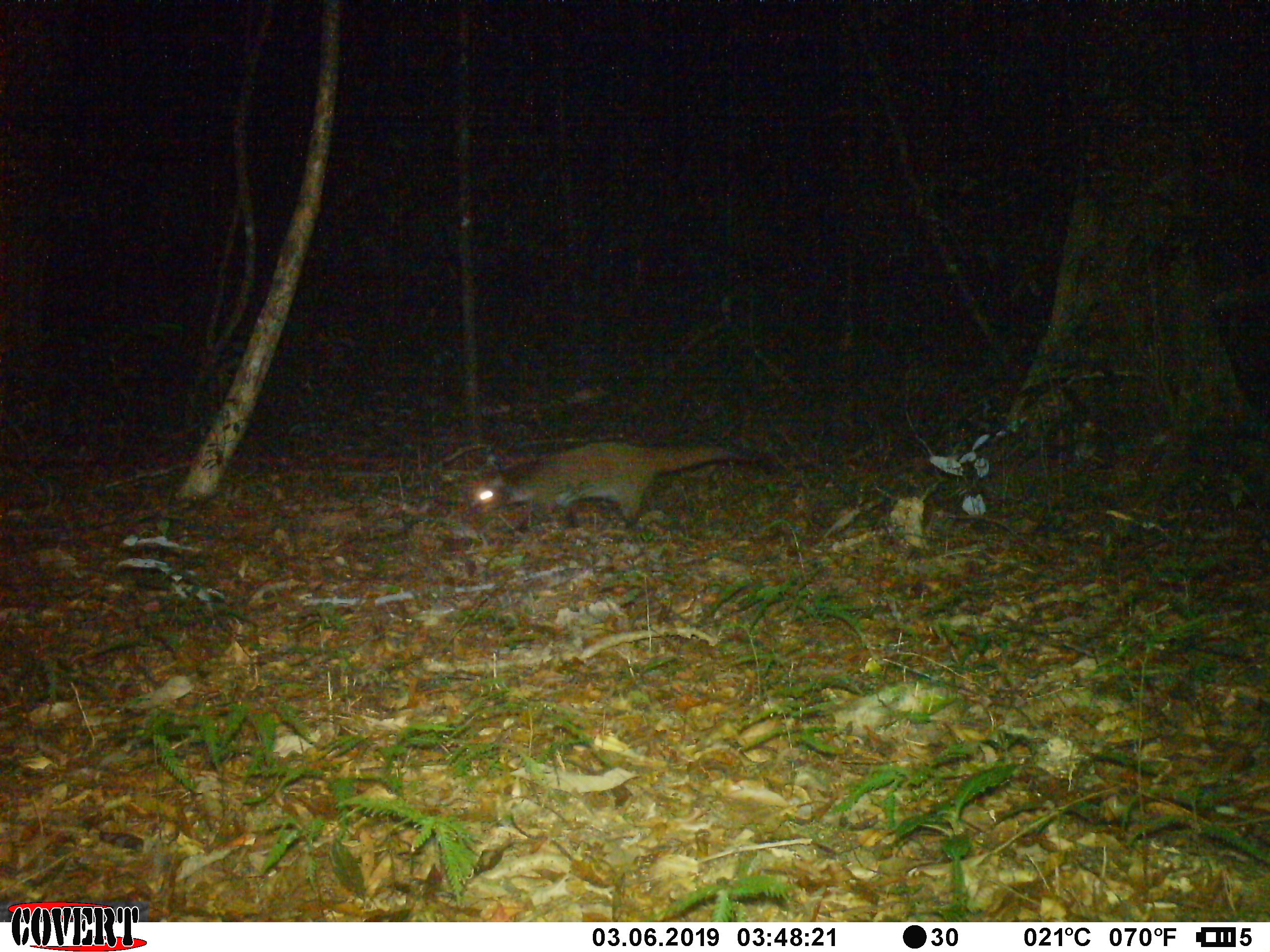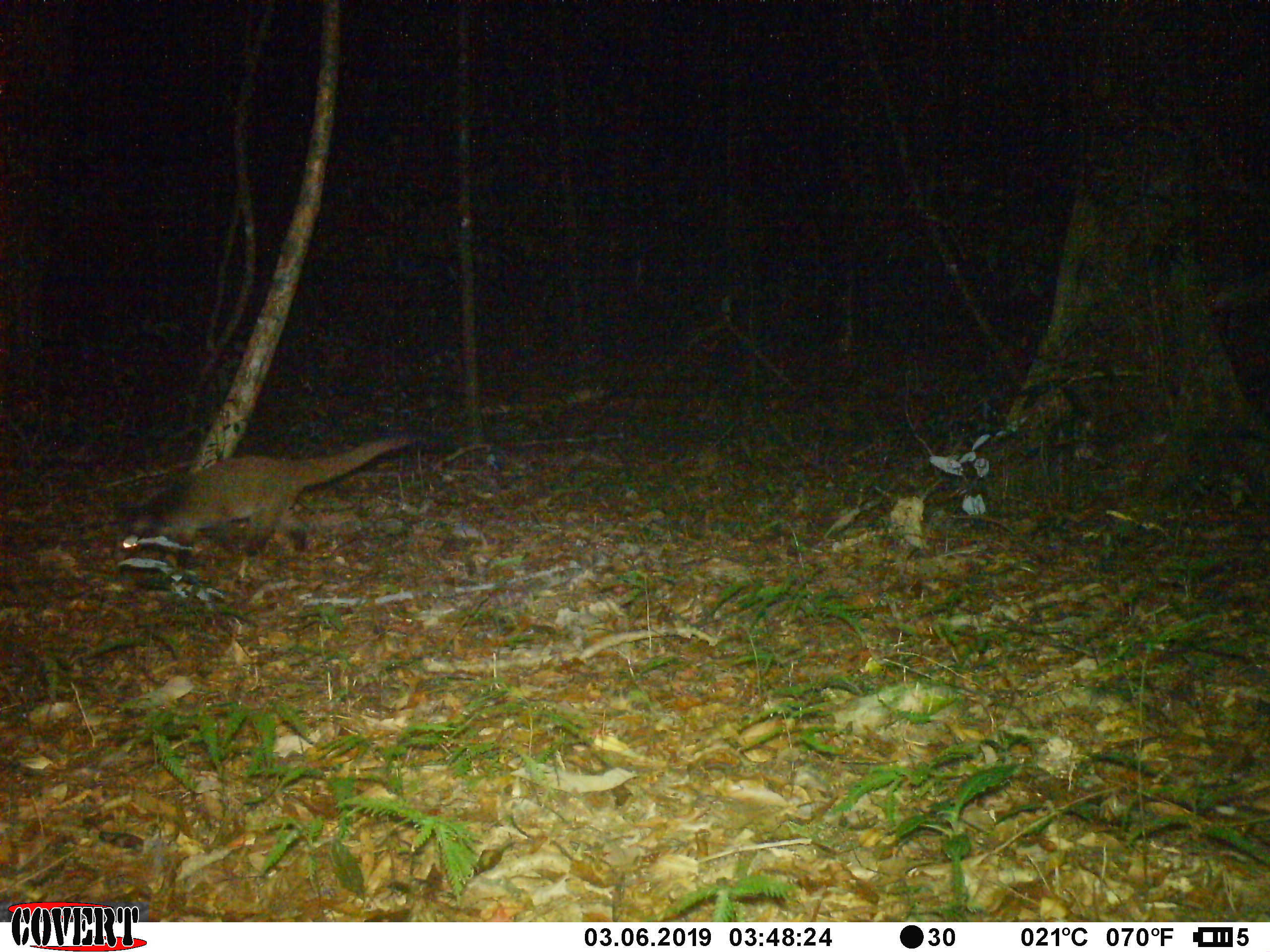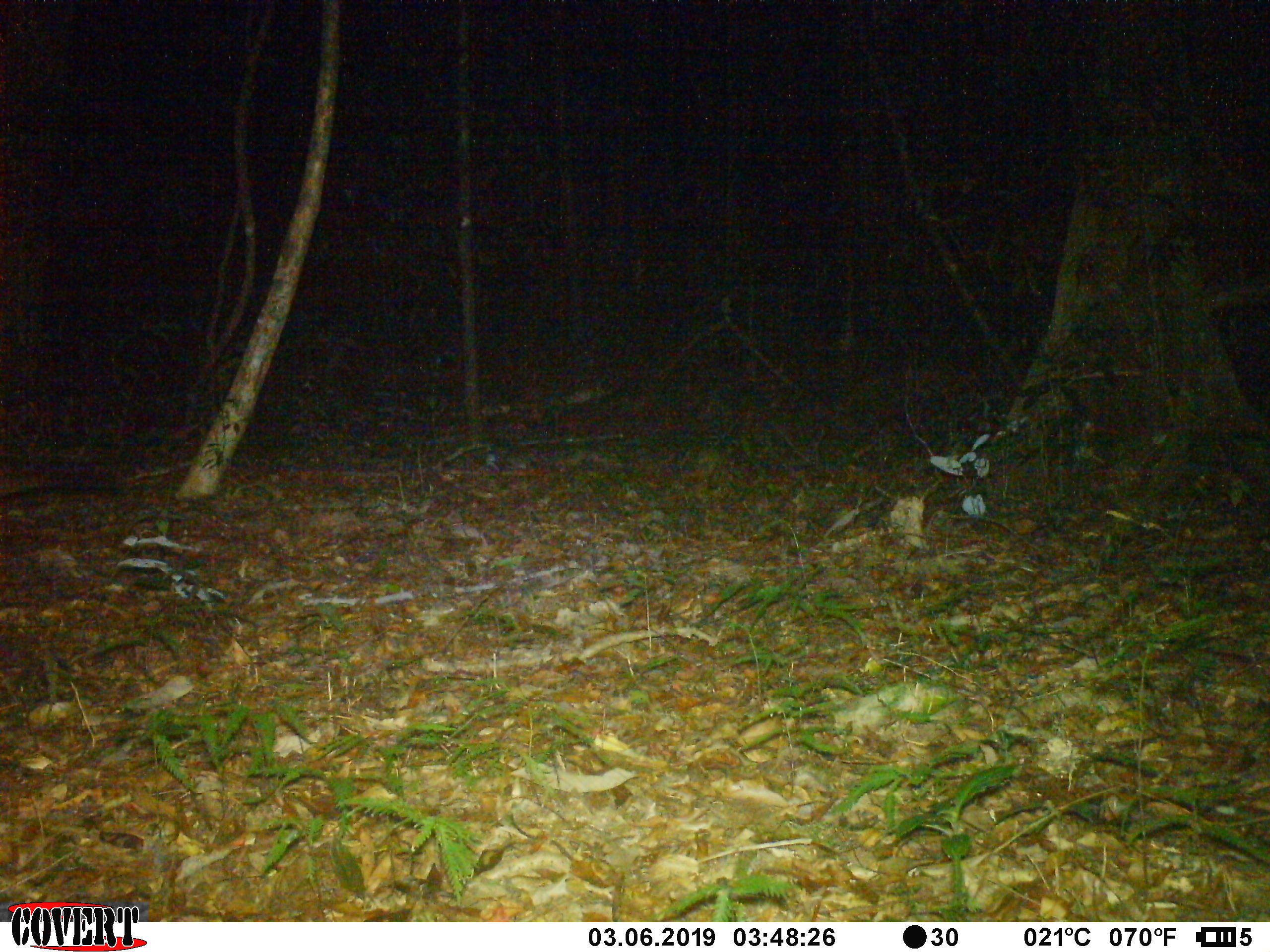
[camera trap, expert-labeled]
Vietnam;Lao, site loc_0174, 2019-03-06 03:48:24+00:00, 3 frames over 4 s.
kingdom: Animalia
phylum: Chordata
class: Mammalia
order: Carnivora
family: Viverridae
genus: Paguma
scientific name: Paguma larvata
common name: masked palm civet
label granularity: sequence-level